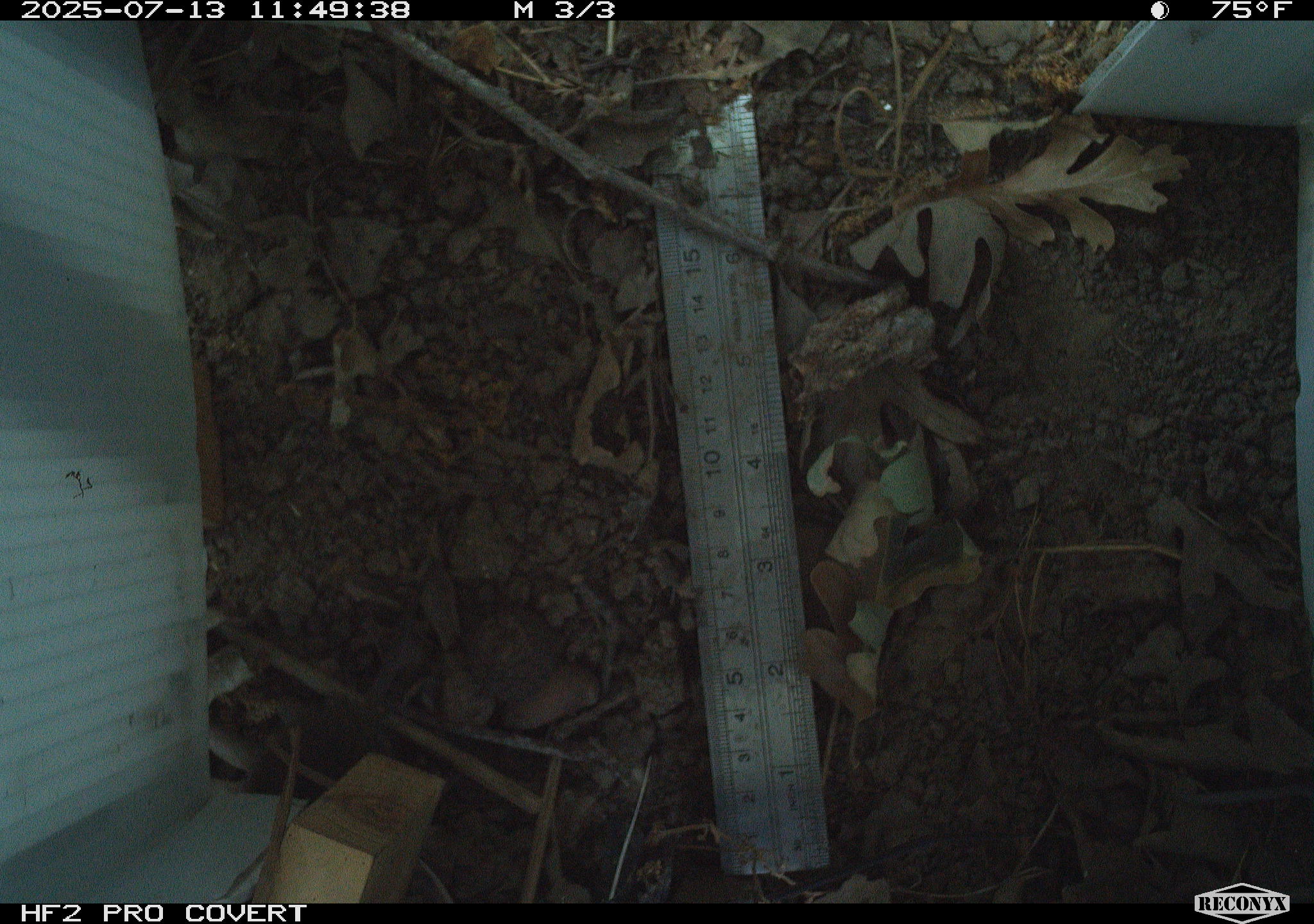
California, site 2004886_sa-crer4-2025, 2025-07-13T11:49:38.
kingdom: Animalia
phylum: Chordata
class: Mammalia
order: Rodentia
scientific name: Rodentia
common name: rodent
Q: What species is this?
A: Rodent (Rodentia).